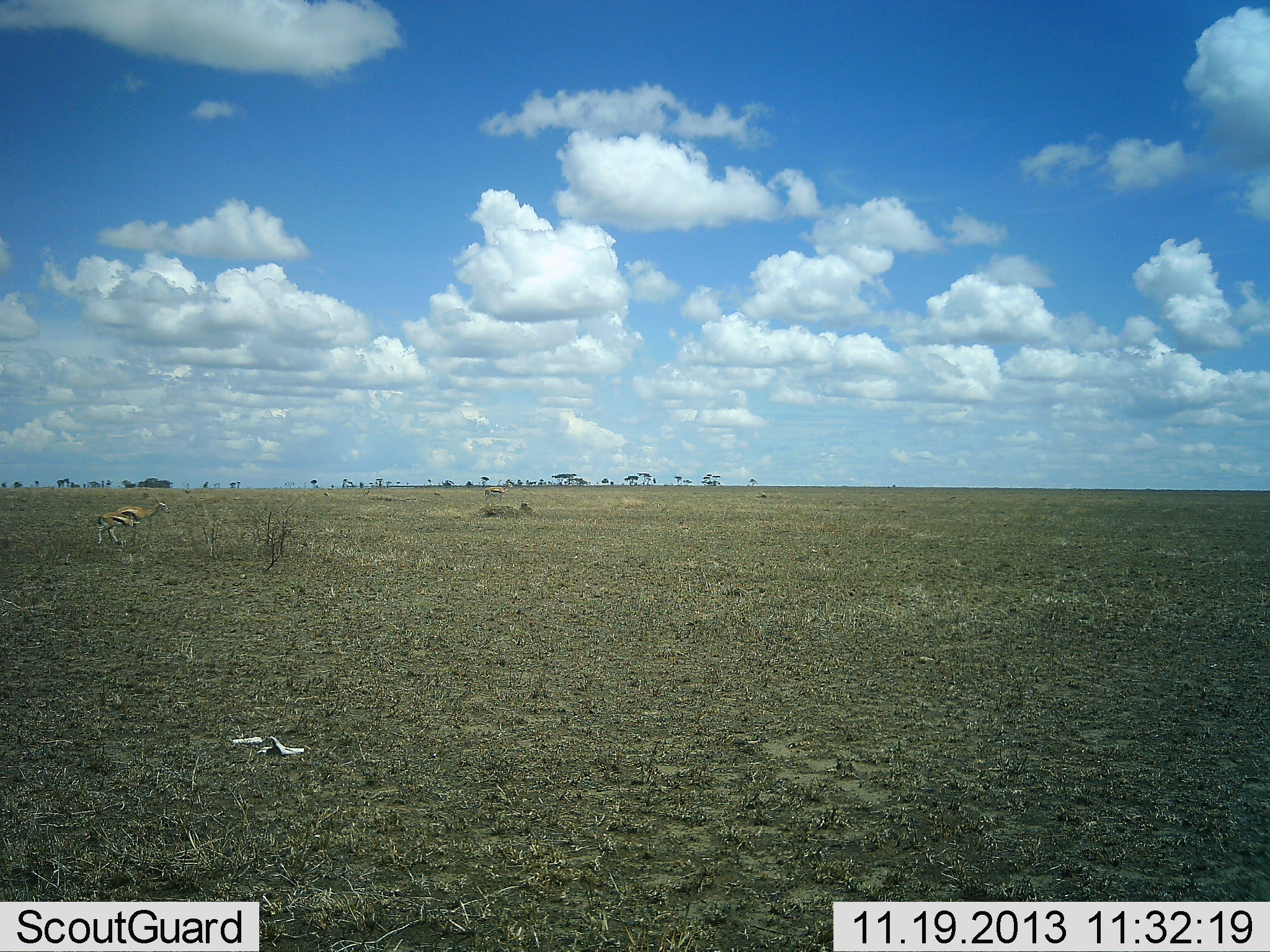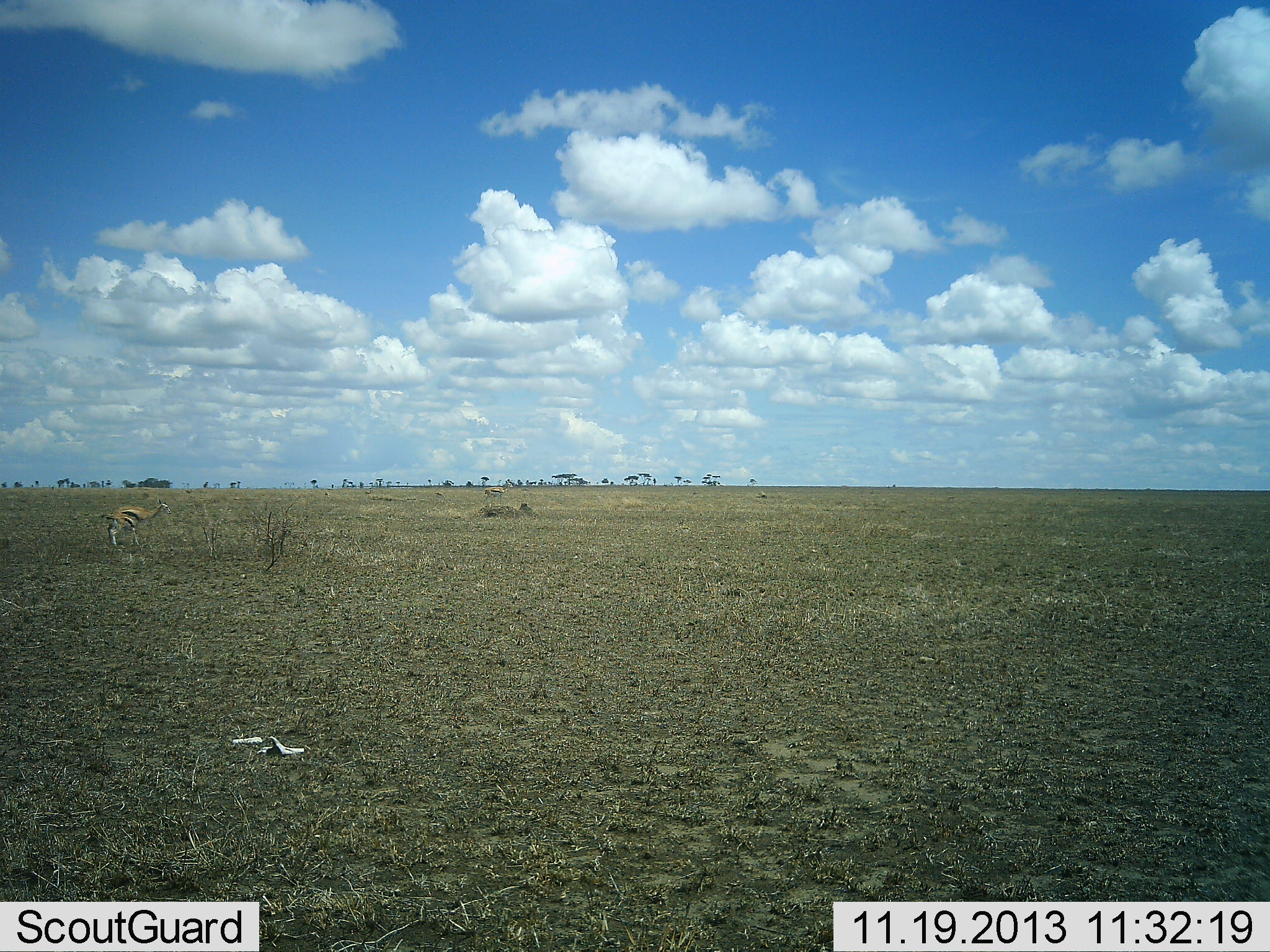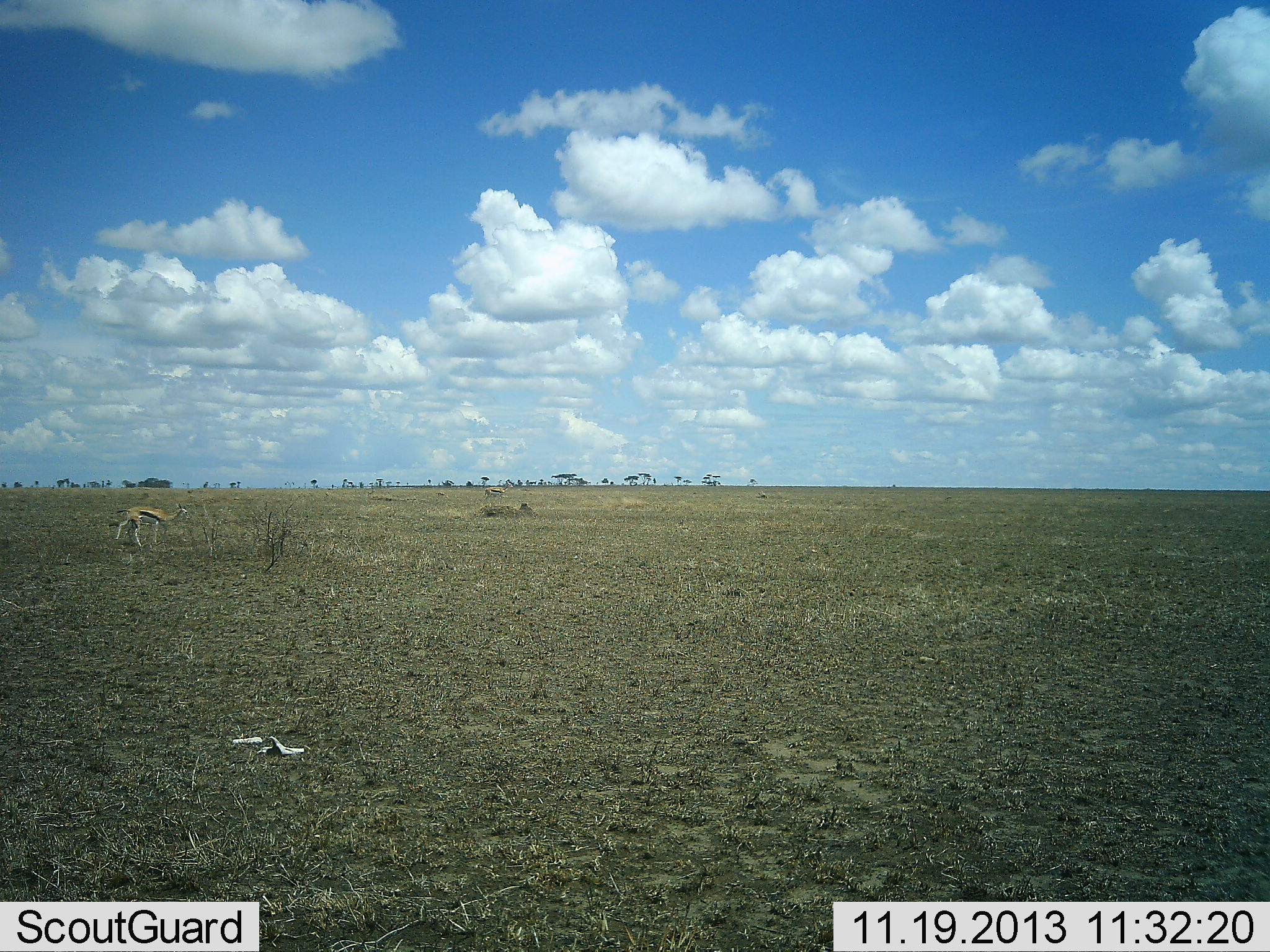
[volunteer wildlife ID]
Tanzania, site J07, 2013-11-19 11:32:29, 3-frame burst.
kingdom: Animalia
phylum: Chordata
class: Mammalia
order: Artiodactyla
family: Bovidae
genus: Eudorcas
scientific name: Eudorcas thomsonii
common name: thomson's gazelle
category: gazellethomsons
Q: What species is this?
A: Gazellethomsons (thomson's gazelle) (Eudorcas thomsonii).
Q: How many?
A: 2.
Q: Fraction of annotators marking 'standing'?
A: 60%.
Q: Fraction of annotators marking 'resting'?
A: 0%.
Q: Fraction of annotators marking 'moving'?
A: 20%.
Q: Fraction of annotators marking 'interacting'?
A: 10%.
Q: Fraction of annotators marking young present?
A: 40%.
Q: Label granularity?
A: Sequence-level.